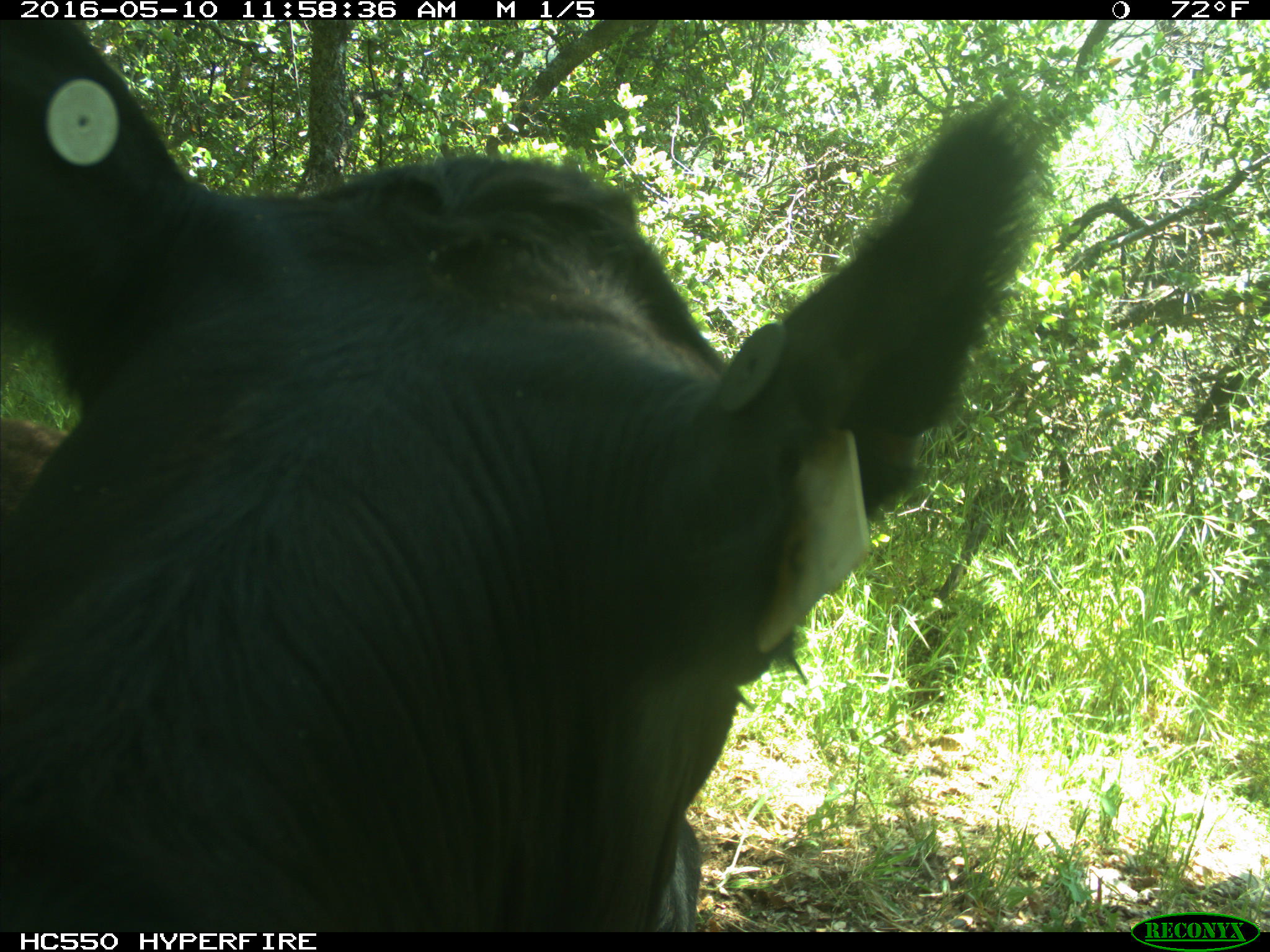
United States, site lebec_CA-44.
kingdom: Animalia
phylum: Chordata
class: Mammalia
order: Artiodactyla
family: Bovidae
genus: Bos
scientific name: Bos taurus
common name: domestic cow